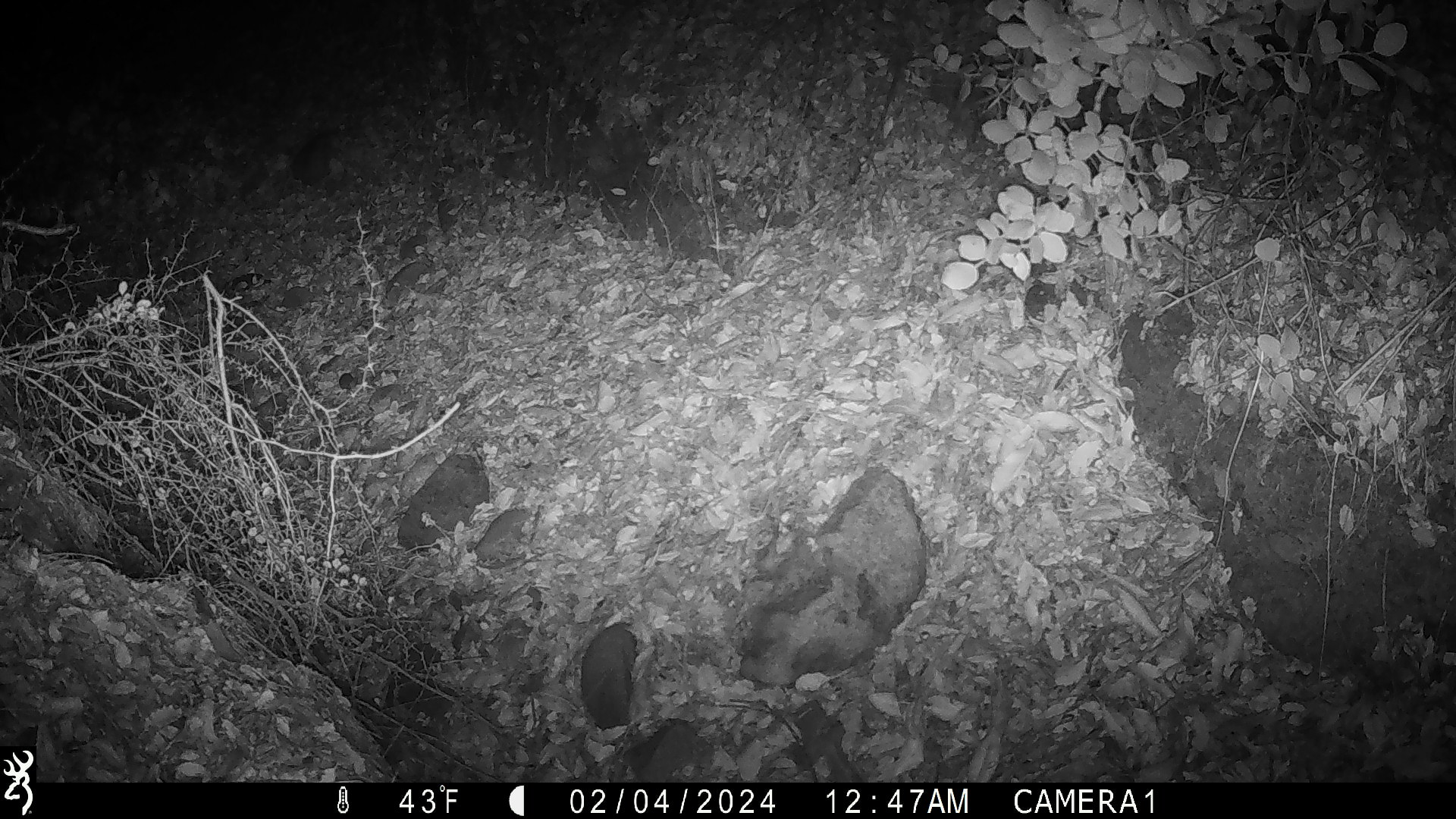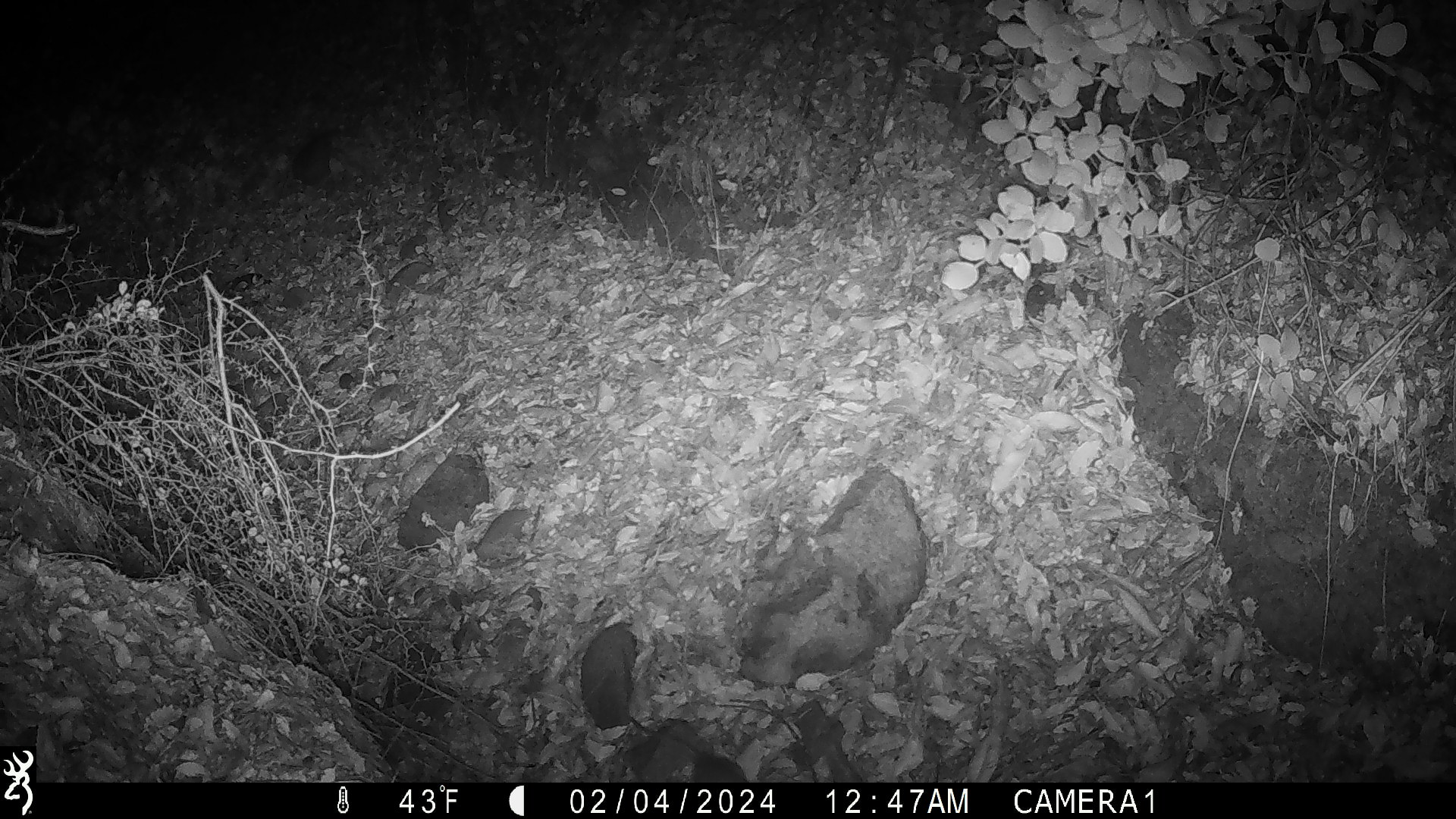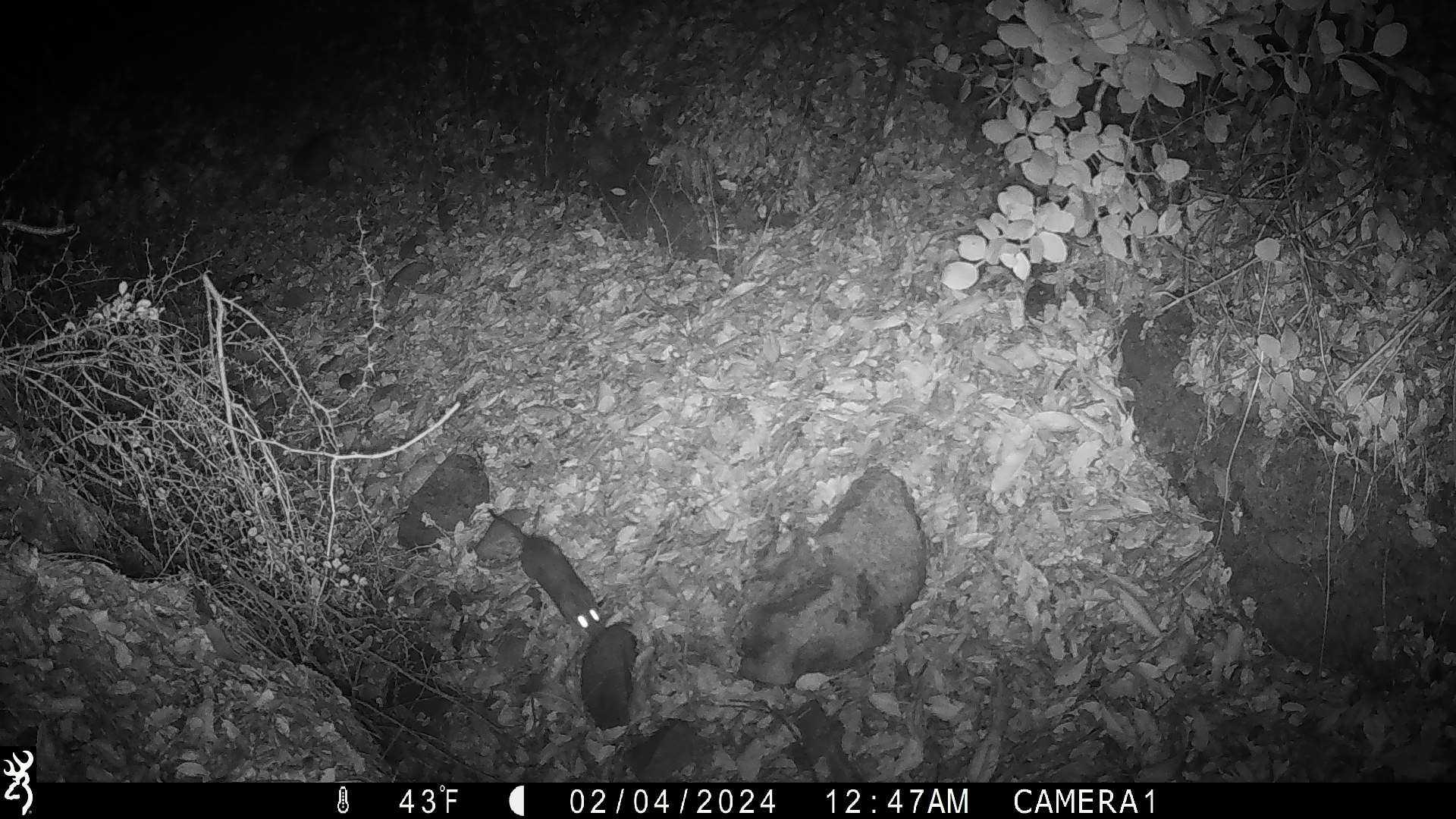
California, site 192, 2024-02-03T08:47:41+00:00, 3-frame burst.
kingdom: Animalia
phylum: Chordata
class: Mammalia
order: Rodentia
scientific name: Rodentia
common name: mouse or rat